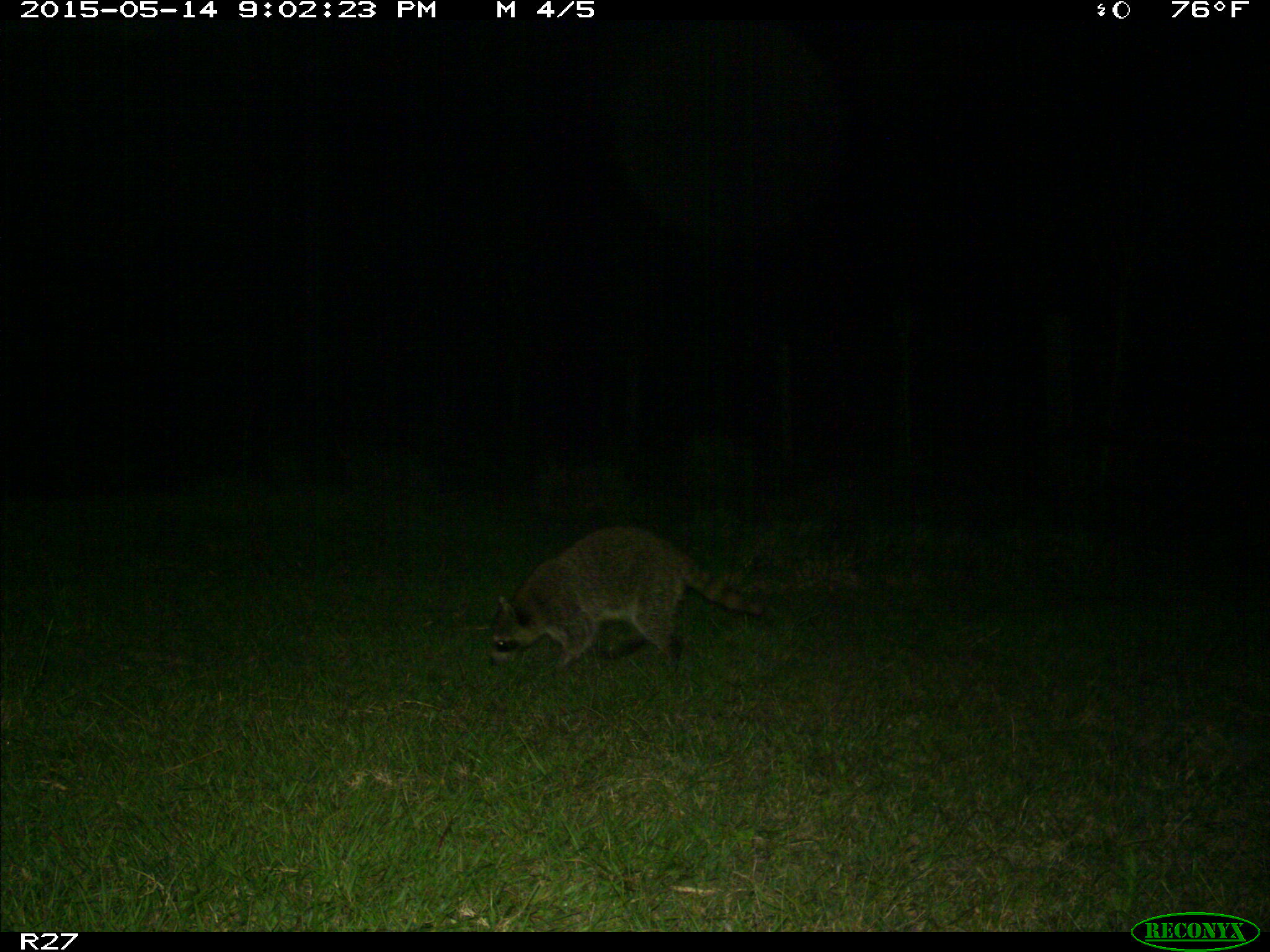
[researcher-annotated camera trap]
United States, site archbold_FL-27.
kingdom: Animalia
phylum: Chordata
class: Mammalia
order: Carnivora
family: Procyonidae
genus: Procyon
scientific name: Procyon lotor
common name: common raccoon